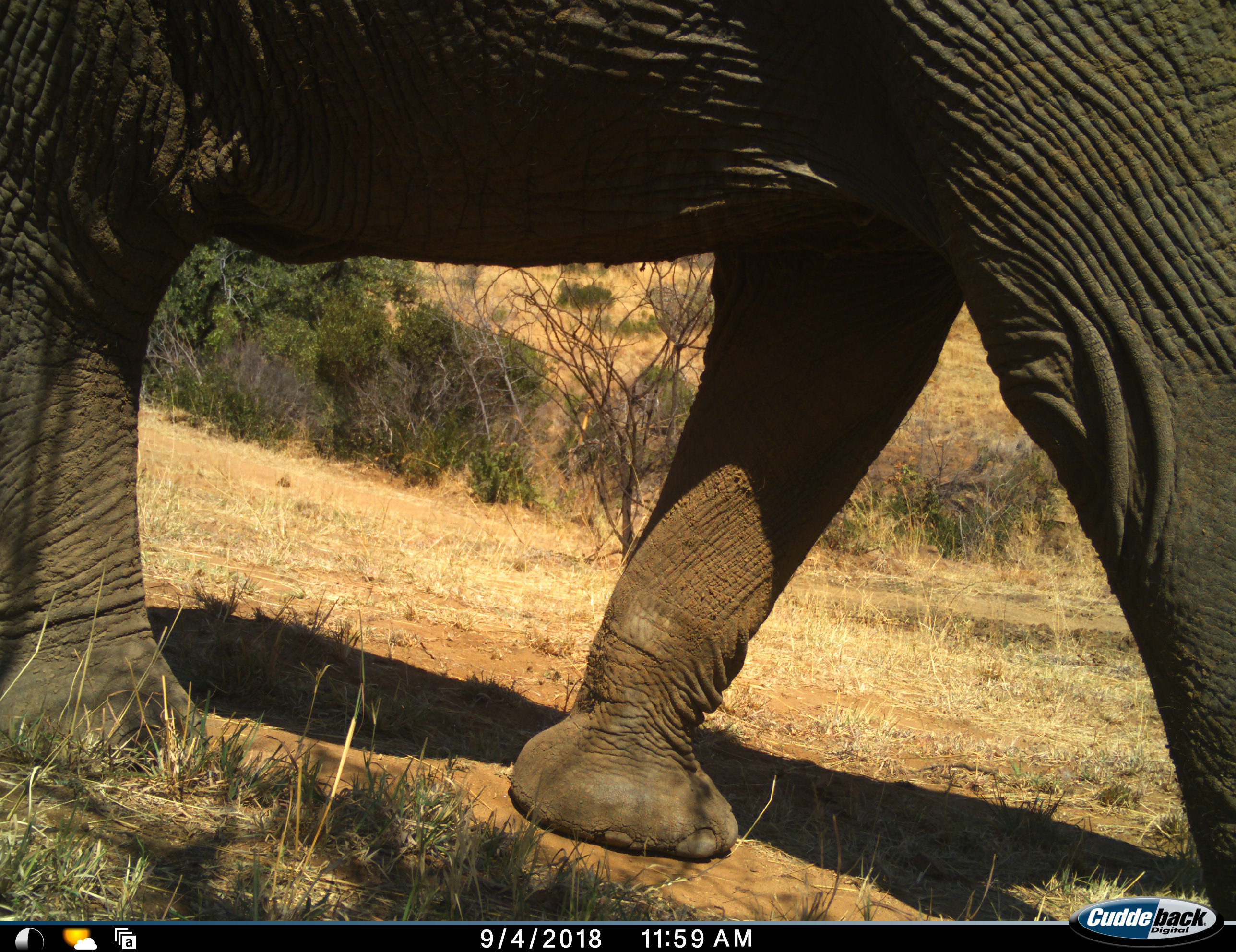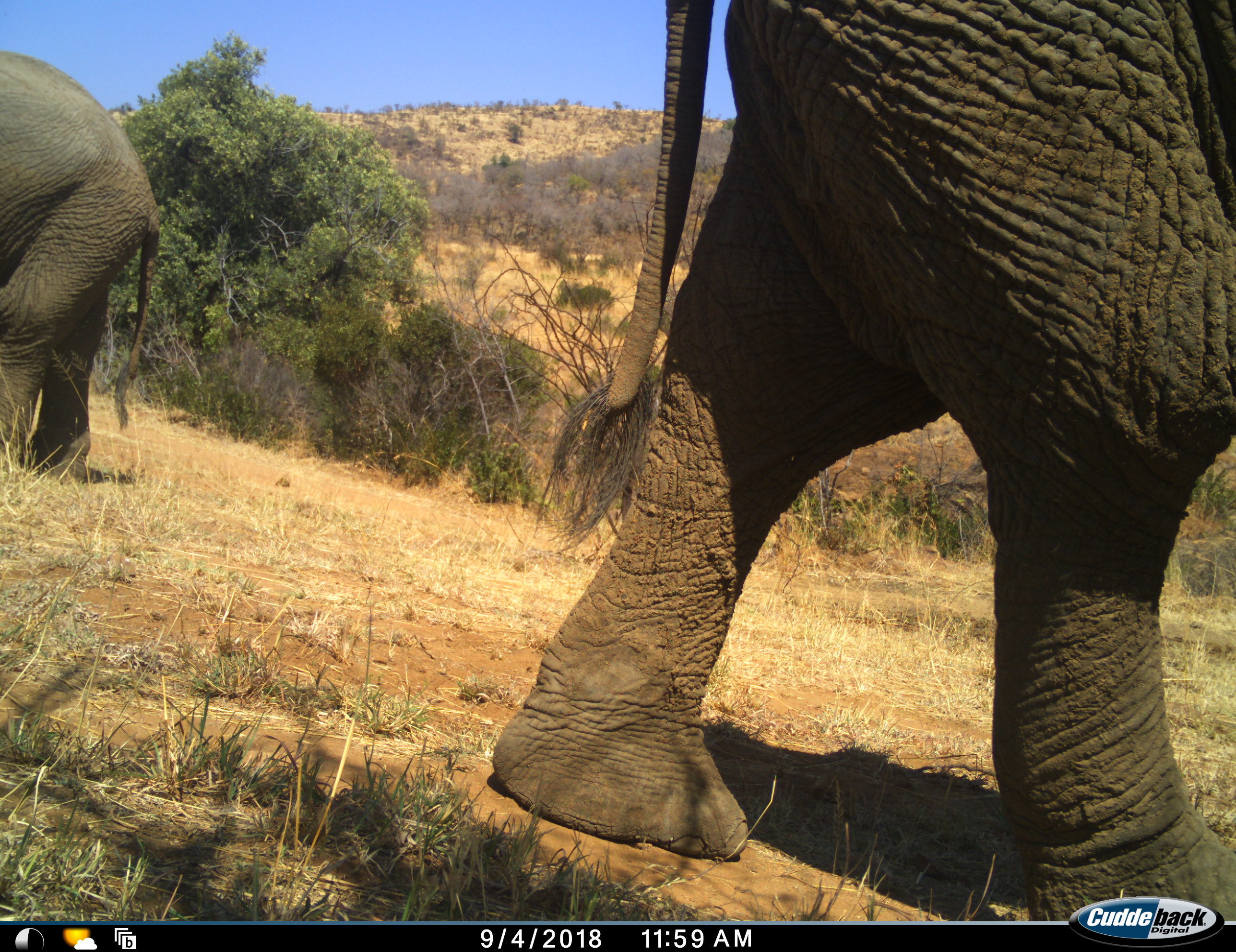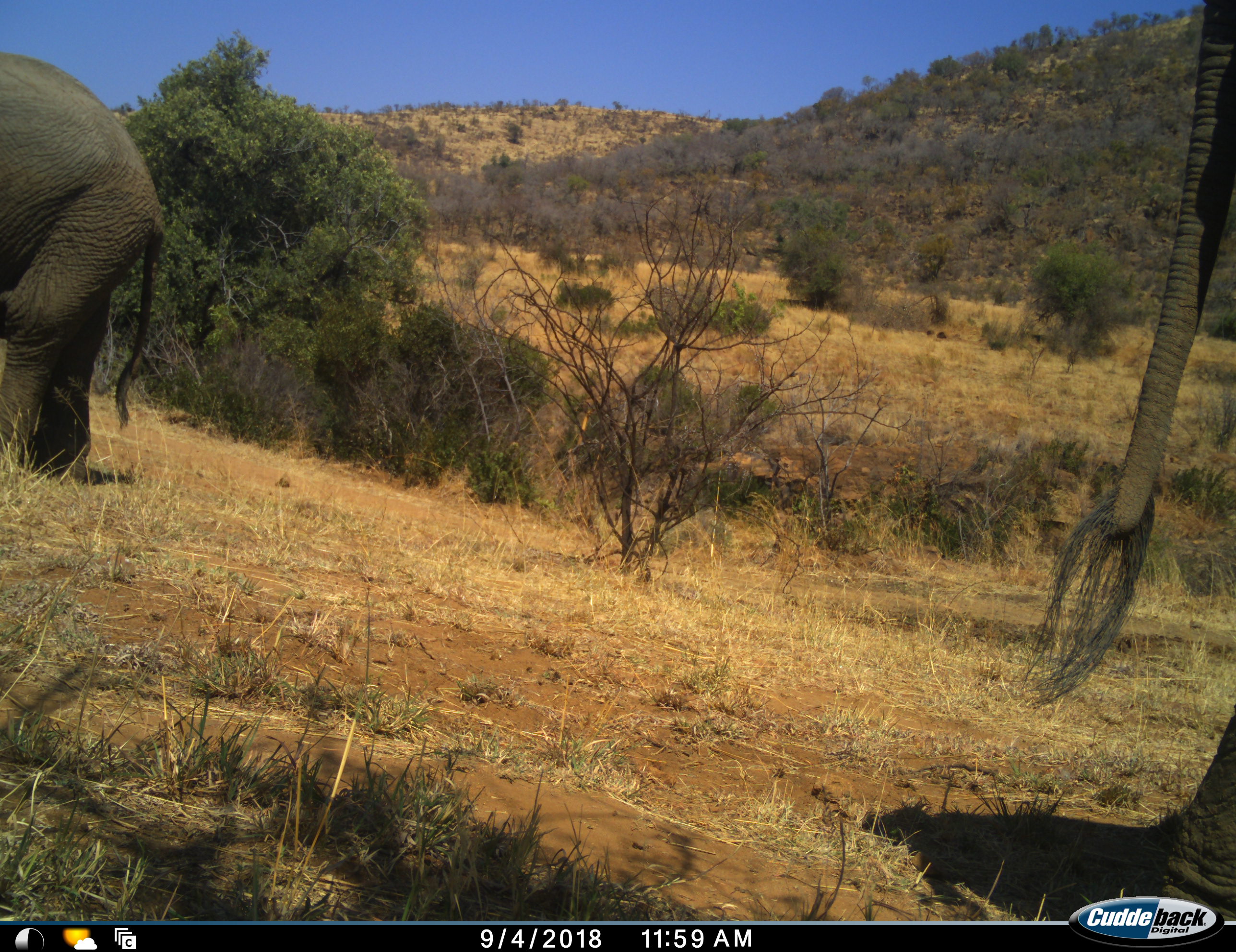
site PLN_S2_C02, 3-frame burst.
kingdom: Animalia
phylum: Chordata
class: Mammalia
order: Proboscidea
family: Elephantidae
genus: Loxodonta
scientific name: Loxodonta africana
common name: african bush elephant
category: elephant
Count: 2.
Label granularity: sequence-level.